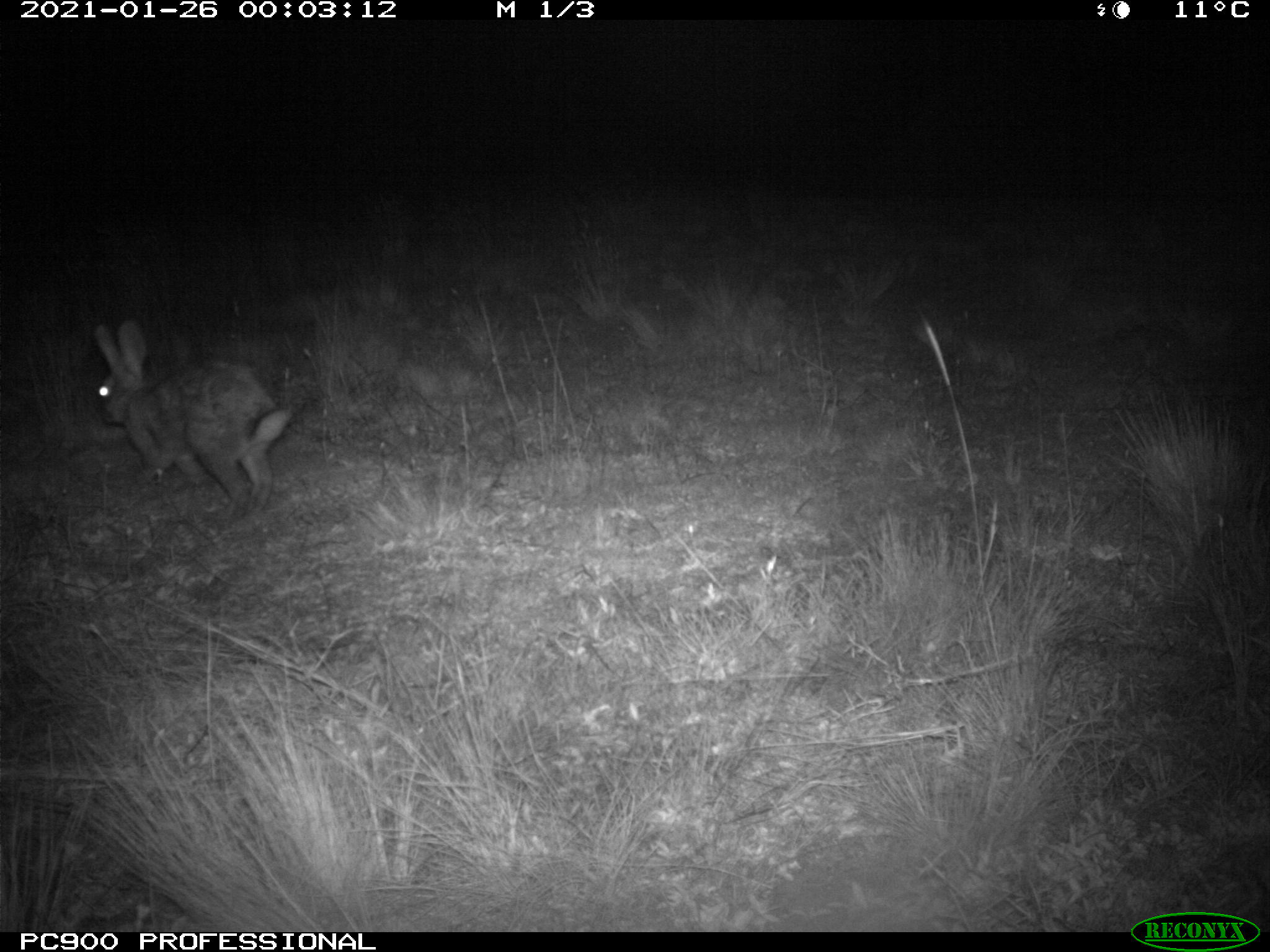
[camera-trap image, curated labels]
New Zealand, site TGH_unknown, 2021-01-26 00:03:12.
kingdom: Animalia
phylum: Chordata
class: Mammalia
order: Lagomorpha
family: Leporidae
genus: Oryctolagus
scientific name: Oryctolagus cuniculus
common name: european rabbit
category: rabbit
Rabbit (european rabbit) (Oryctolagus cuniculus).